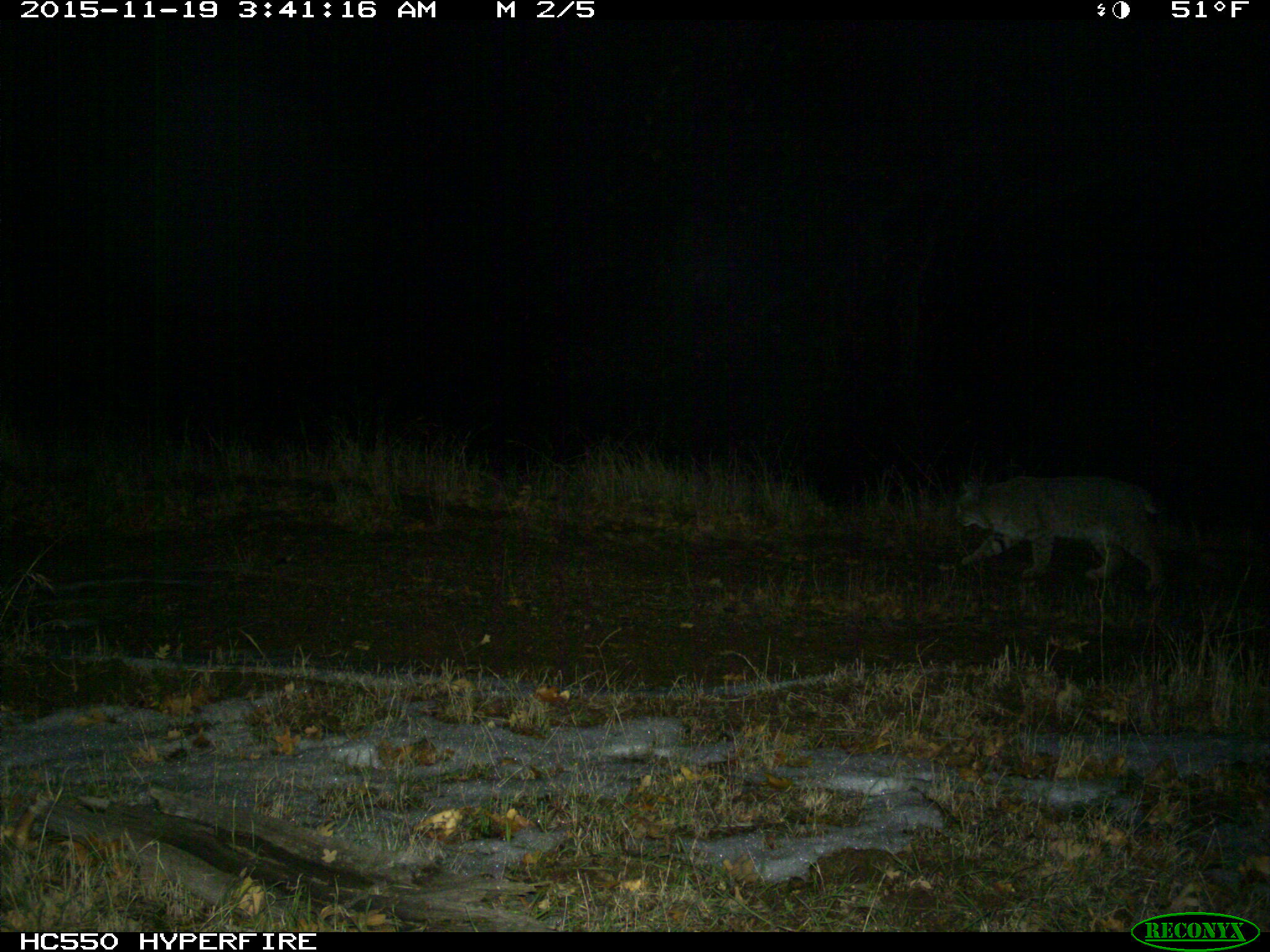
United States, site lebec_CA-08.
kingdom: Animalia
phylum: Chordata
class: Mammalia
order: Carnivora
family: Felidae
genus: Lynx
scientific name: Lynx rufus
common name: bobcat